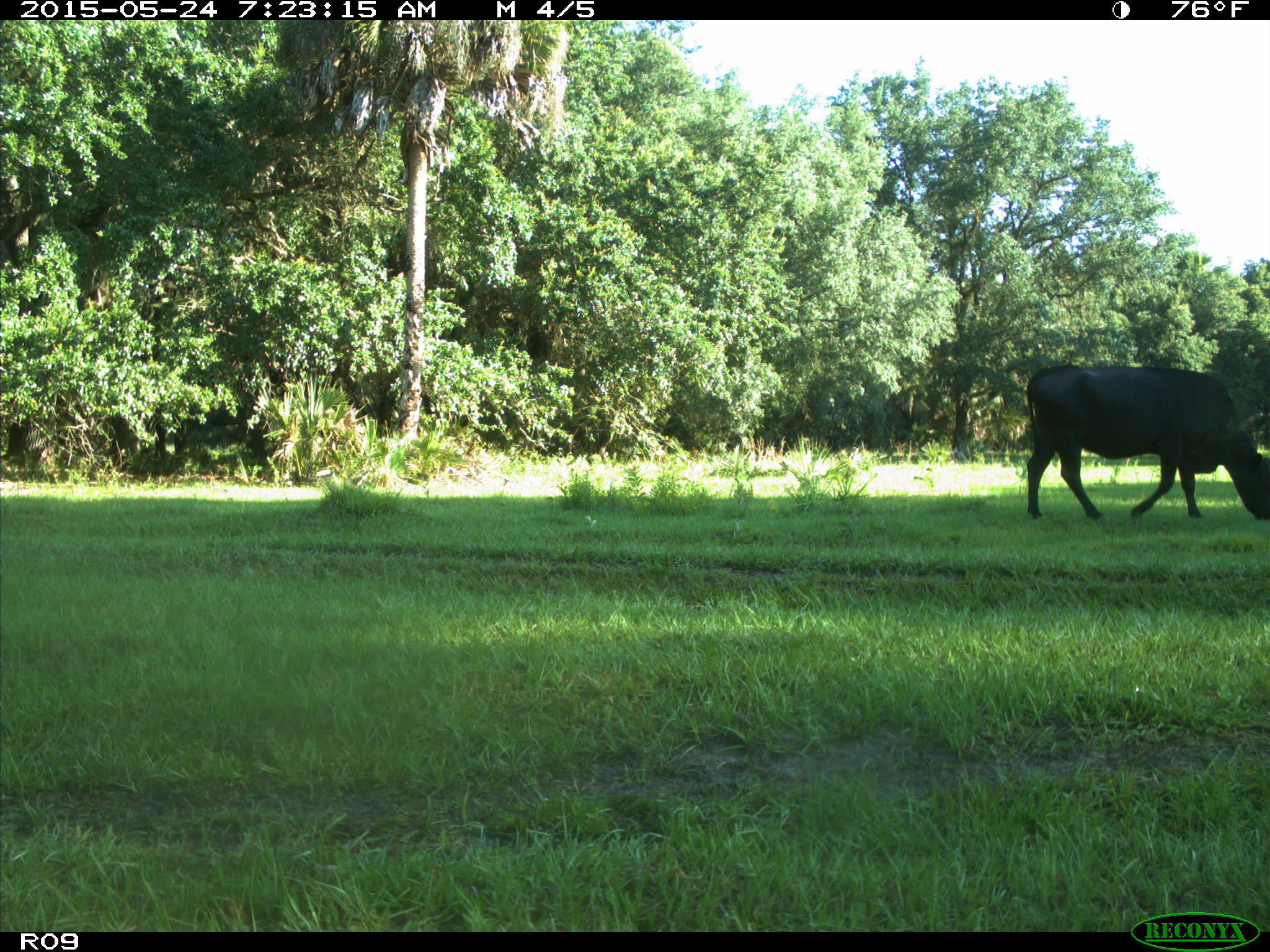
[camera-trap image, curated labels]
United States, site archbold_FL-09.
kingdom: Animalia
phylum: Chordata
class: Mammalia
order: Artiodactyla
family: Bovidae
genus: Bos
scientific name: Bos taurus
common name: domestic cow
Bos taurus (domestic cow).